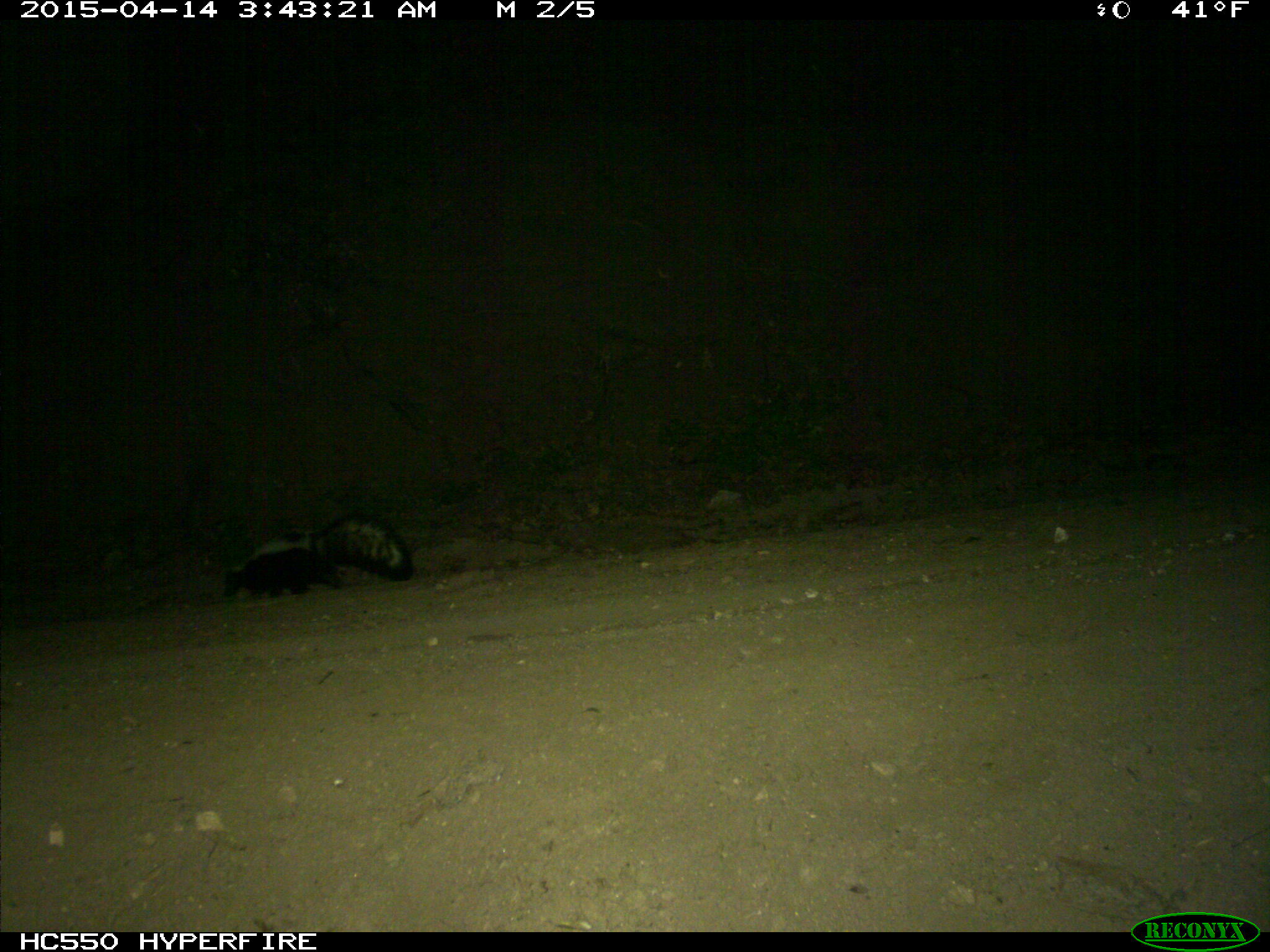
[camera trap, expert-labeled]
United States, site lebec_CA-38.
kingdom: Animalia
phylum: Chordata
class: Mammalia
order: Carnivora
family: Mephitidae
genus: Mephitis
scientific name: Mephitis mephitis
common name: striped skunk